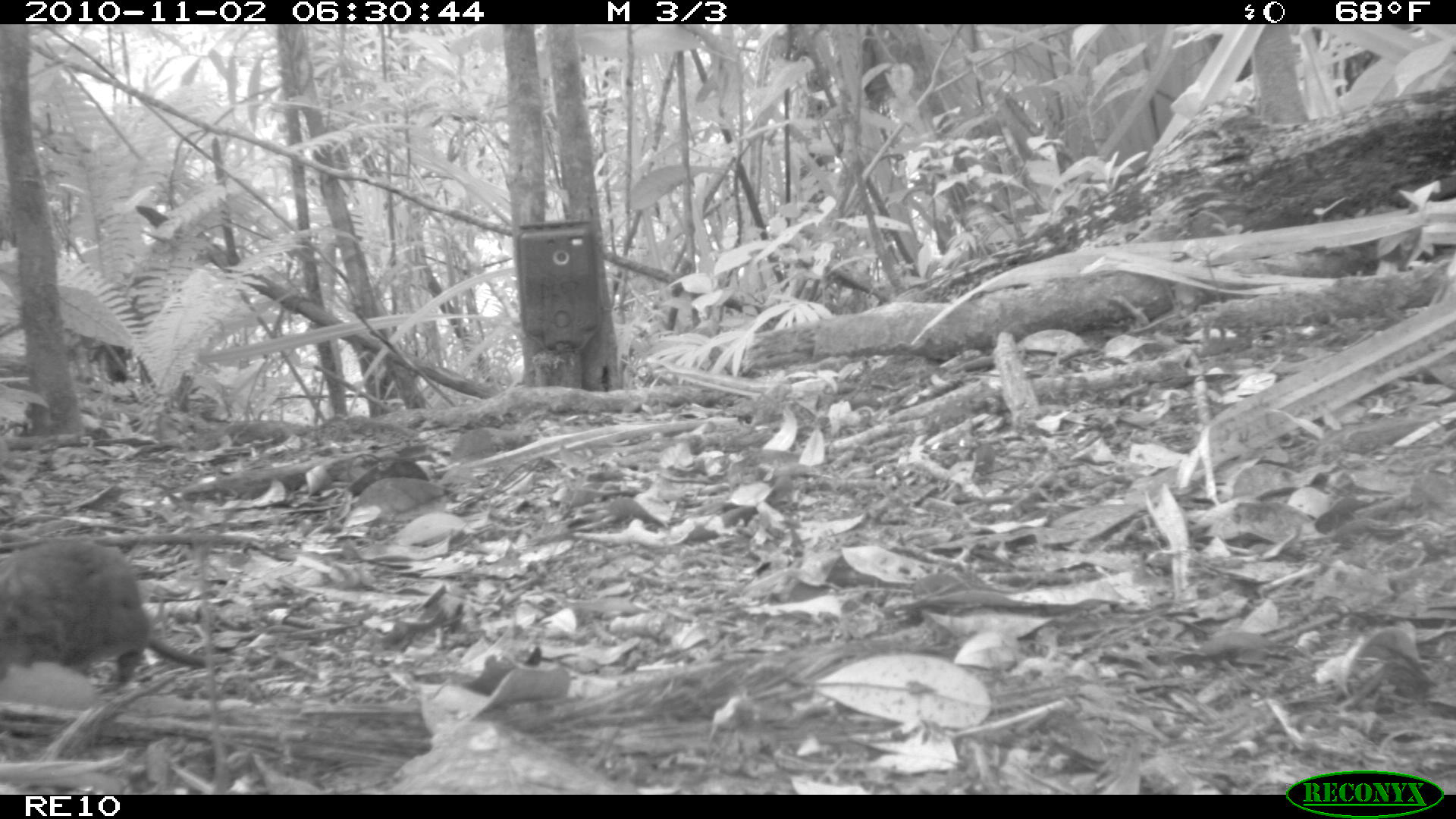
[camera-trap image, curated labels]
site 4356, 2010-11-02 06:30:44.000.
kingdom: Animalia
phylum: Chordata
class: Mammalia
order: Rodentia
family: Muridae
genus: Rattus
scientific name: Rattus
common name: rodent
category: unknown rat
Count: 1.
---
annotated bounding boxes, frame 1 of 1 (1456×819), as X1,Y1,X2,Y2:
unknown rat: 0,535,216,698